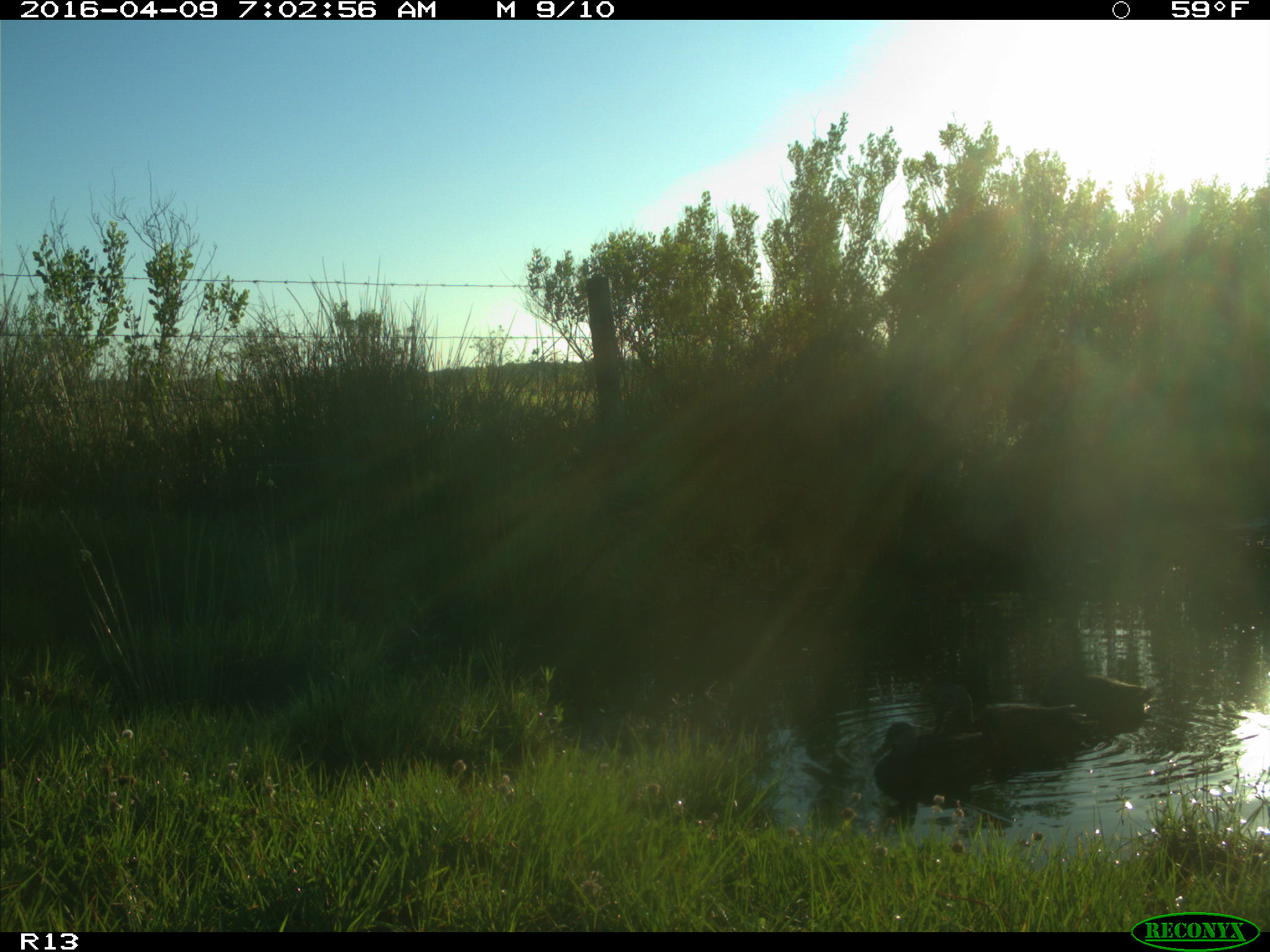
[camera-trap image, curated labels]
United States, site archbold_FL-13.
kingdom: Animalia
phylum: Chordata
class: Aves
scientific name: Aves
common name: birds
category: unidentified bird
Unidentified bird (birds) (Aves).